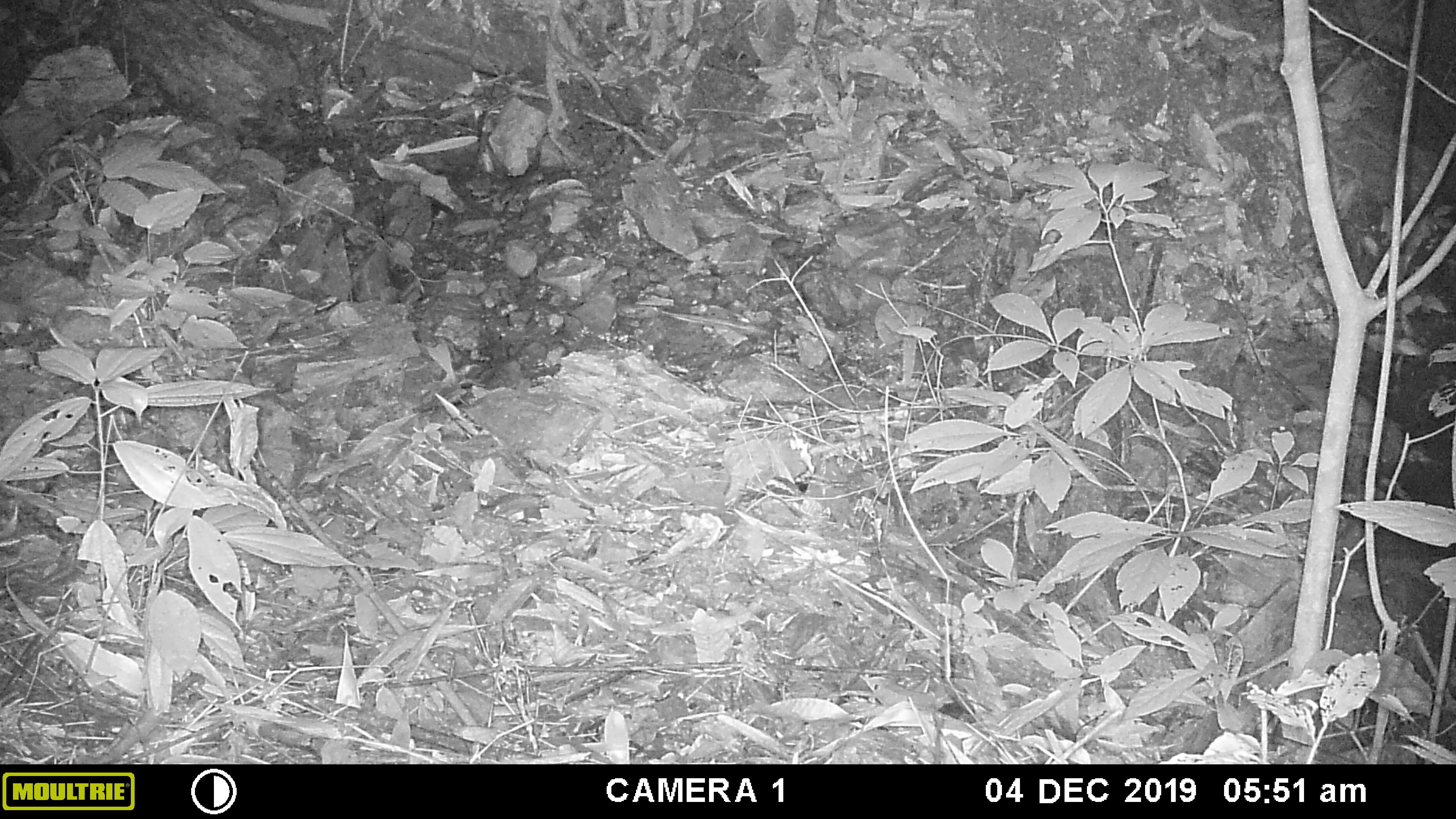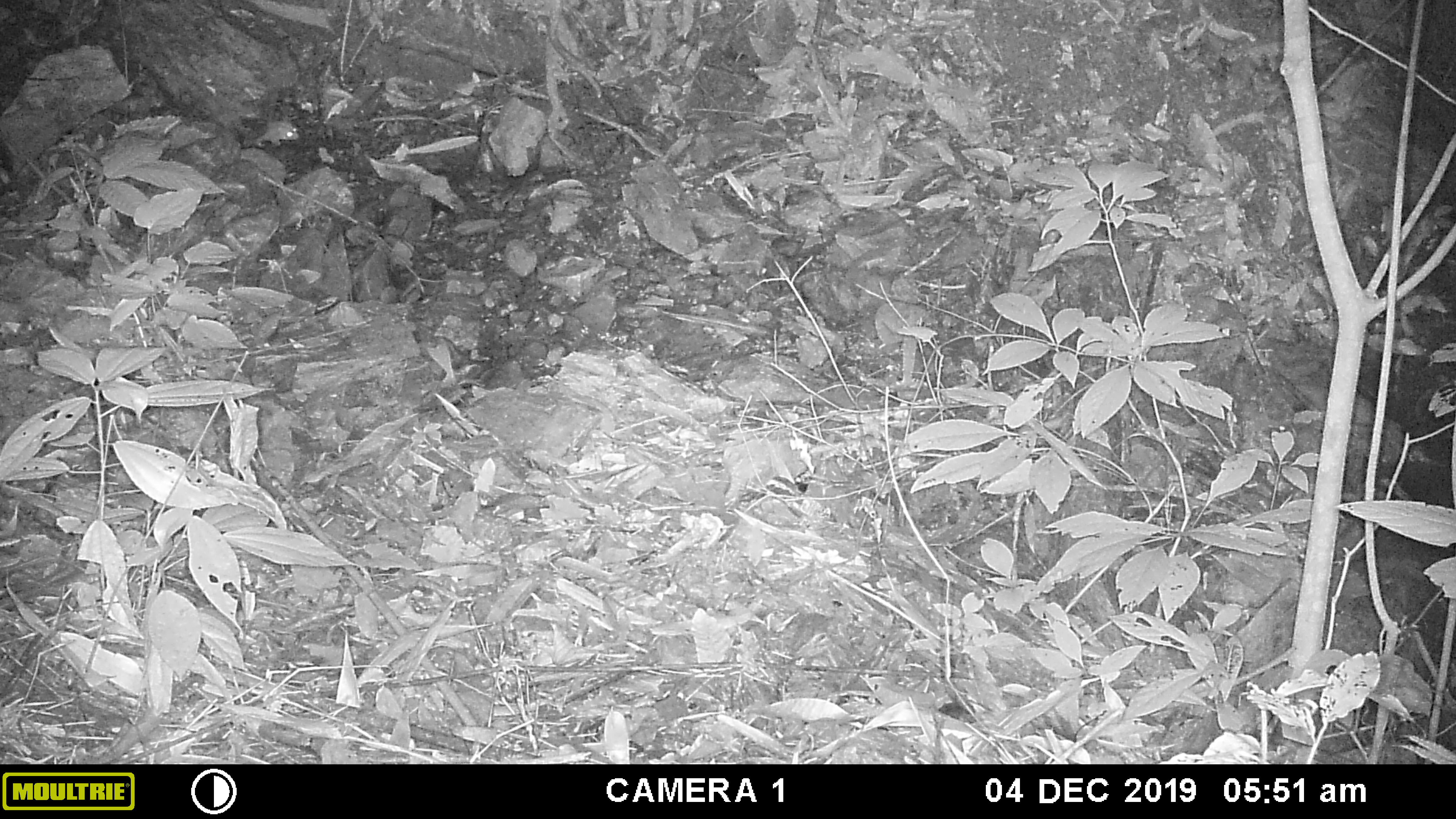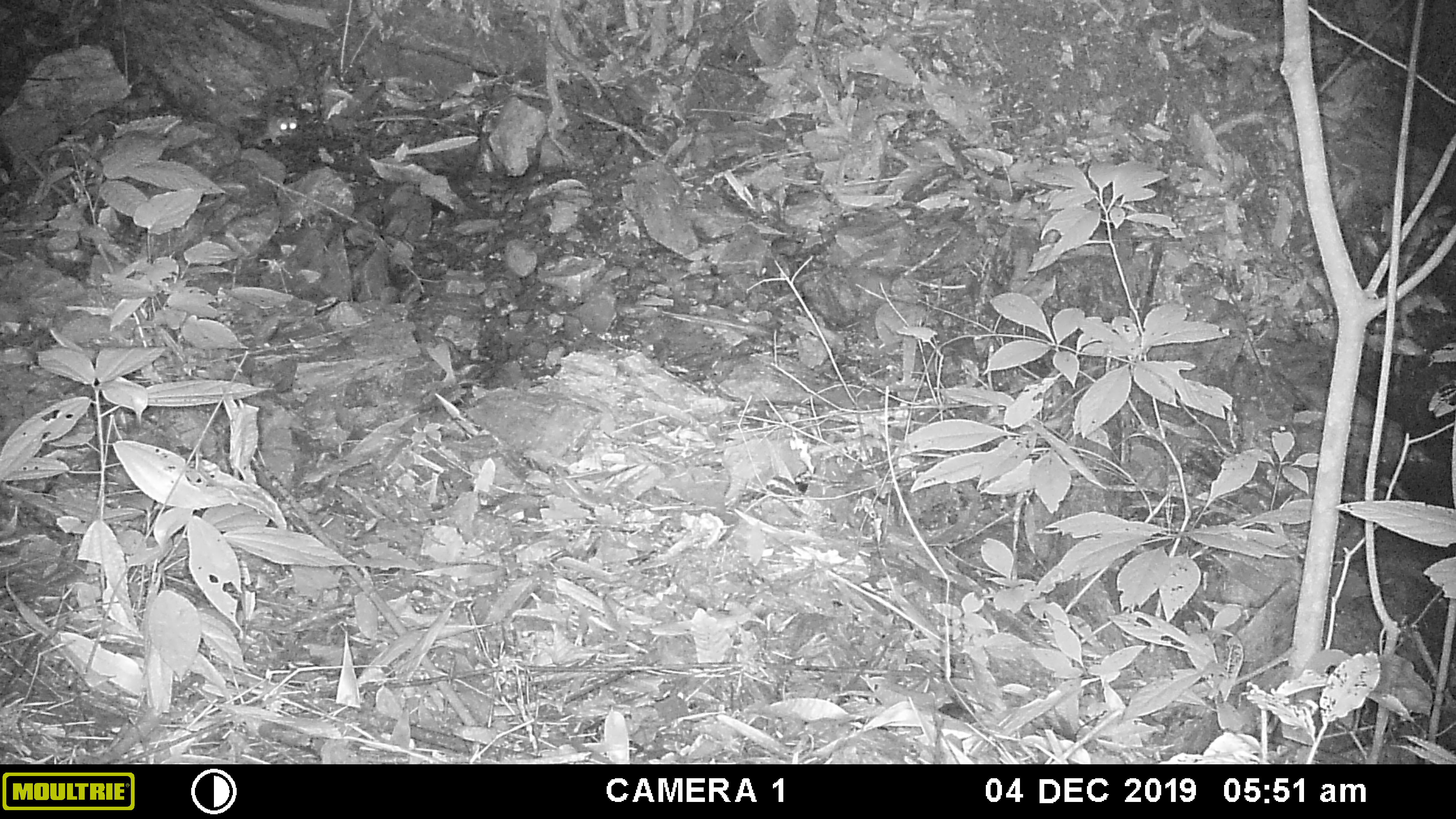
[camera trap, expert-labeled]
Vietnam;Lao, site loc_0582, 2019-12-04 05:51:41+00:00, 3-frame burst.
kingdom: Animalia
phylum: Chordata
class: Mammalia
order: Rodentia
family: Muridae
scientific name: Muridae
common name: old-world mice and rats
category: unidentified murid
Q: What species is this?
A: Unidentified murid (old-world mice and rats) (Muridae).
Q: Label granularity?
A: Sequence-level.